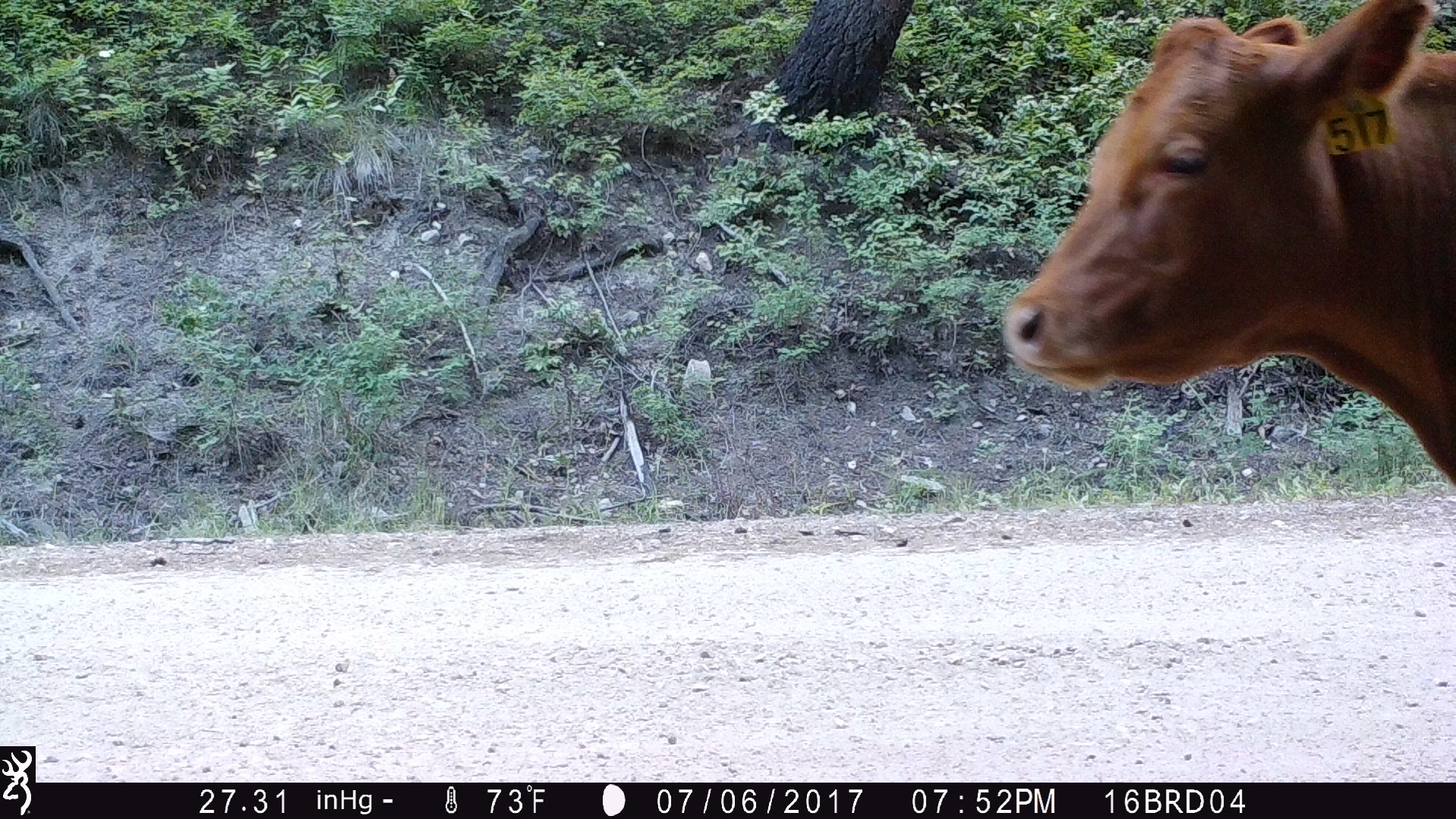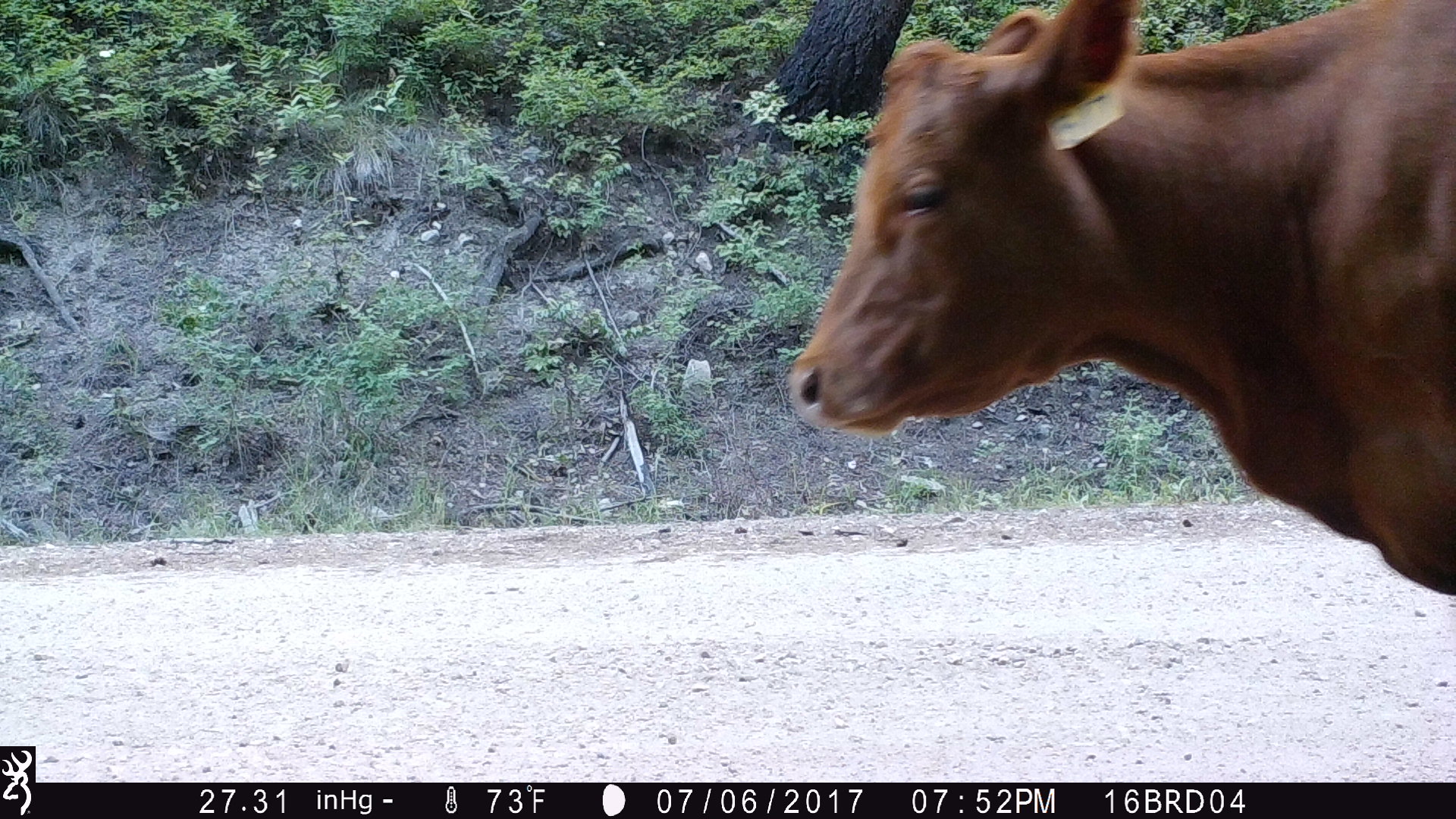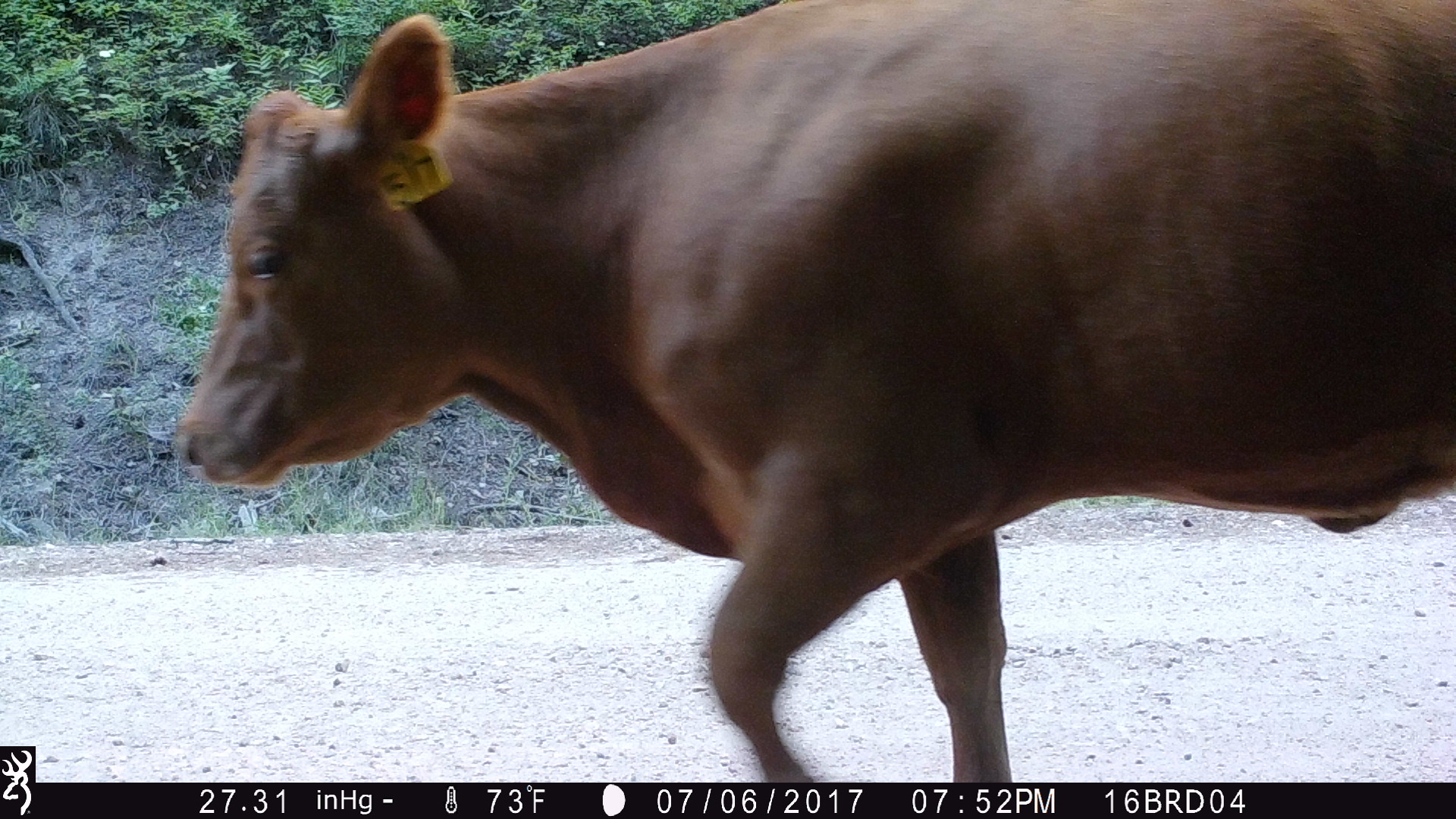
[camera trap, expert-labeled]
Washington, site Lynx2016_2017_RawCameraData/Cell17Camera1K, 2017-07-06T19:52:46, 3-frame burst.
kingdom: Animalia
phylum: Chordata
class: Mammalia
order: Artiodactyla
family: Bovidae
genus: Bos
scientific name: Bos taurus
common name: domestic cattle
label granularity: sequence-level